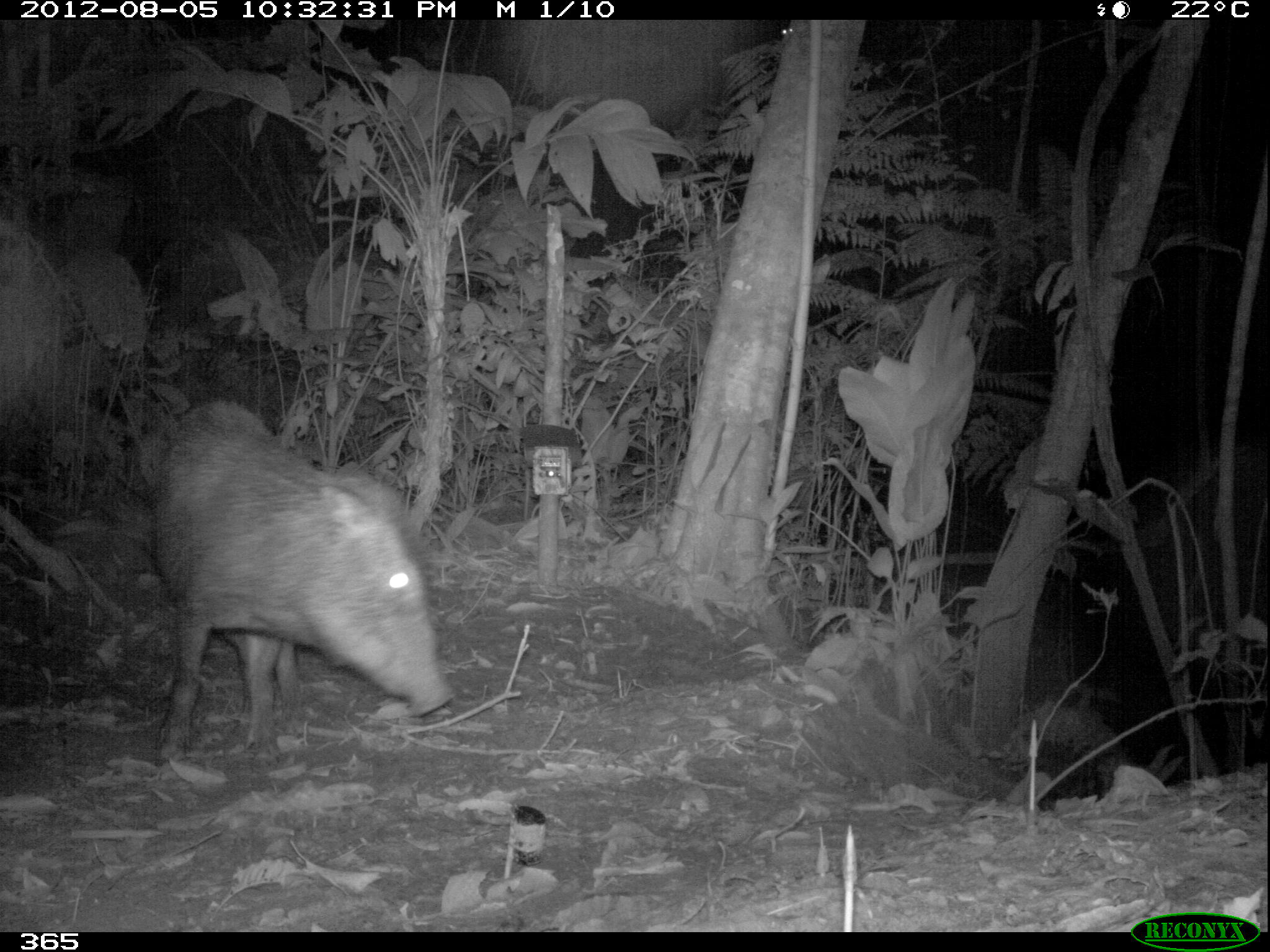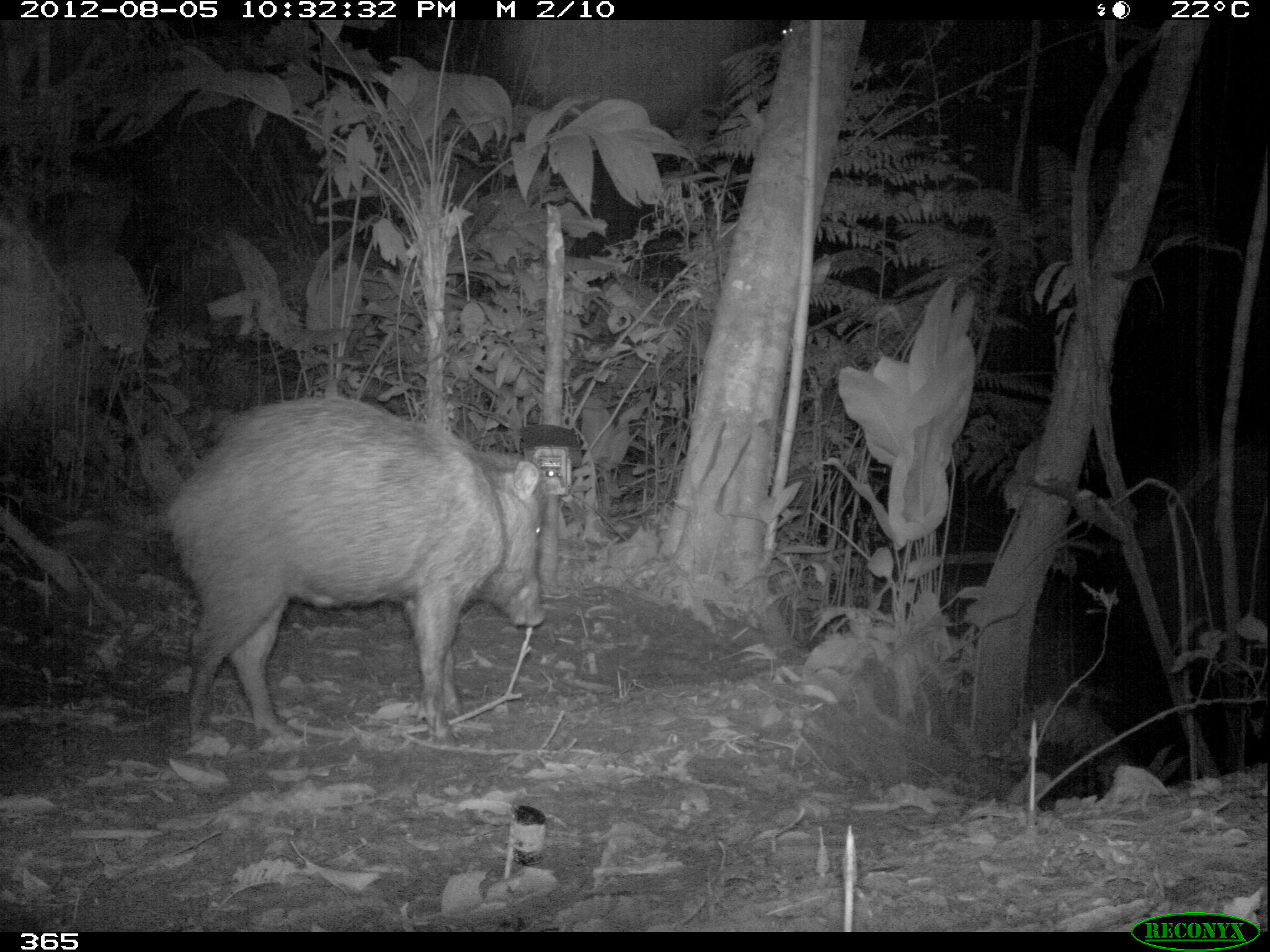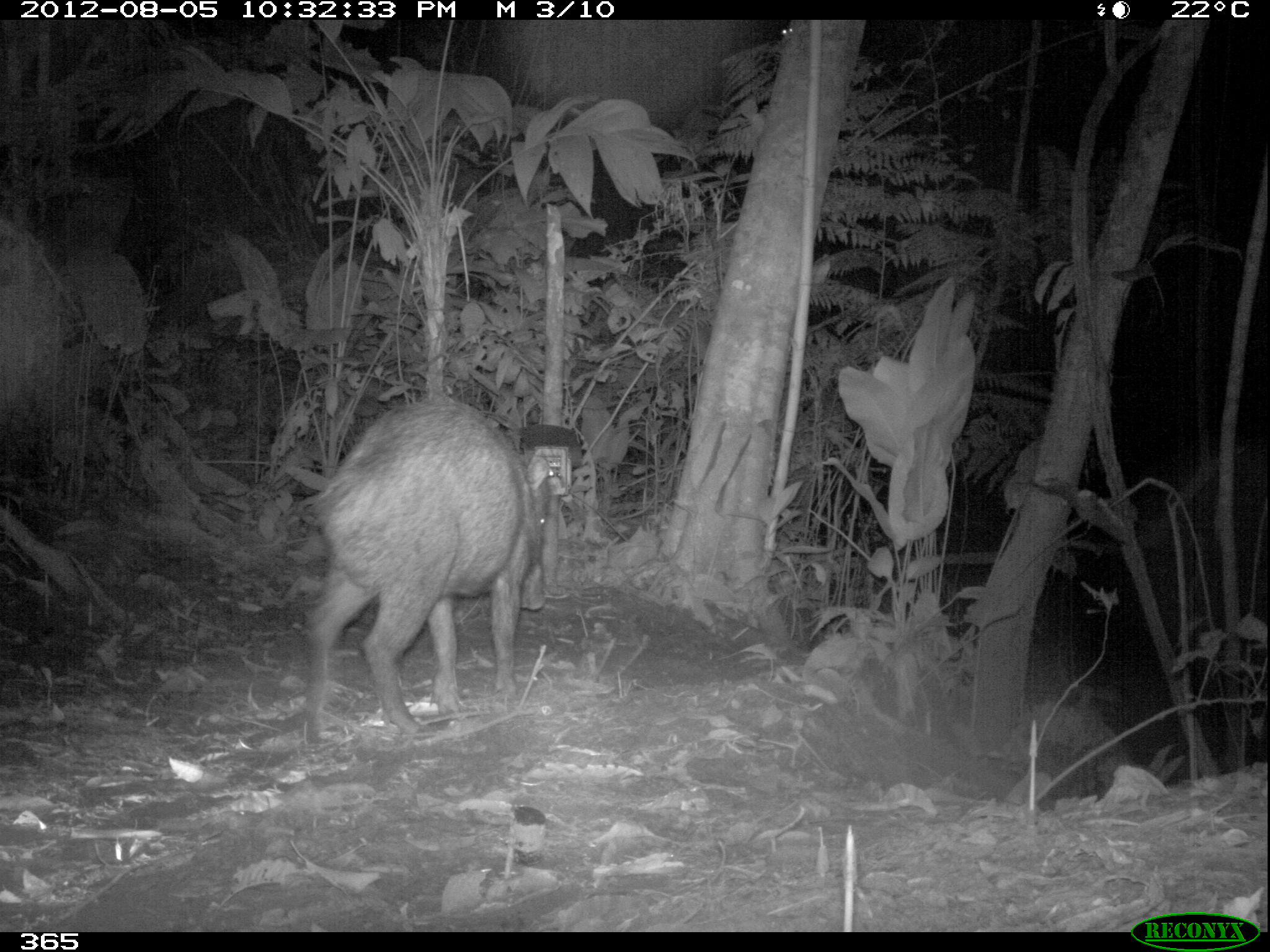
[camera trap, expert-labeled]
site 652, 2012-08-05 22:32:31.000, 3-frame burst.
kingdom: Animalia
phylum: Chordata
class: Mammalia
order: Artiodactyla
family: Tayassuidae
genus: Tayassu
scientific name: Tayassu pecari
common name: white-lipped peccary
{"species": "Tayassu pecari (white-lipped peccary)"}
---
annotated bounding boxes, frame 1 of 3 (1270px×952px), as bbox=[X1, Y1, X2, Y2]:
tayassu pecari: bbox=[145, 398, 455, 769]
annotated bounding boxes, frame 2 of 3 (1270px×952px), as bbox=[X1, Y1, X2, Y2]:
tayassu pecari: bbox=[163, 390, 550, 736]